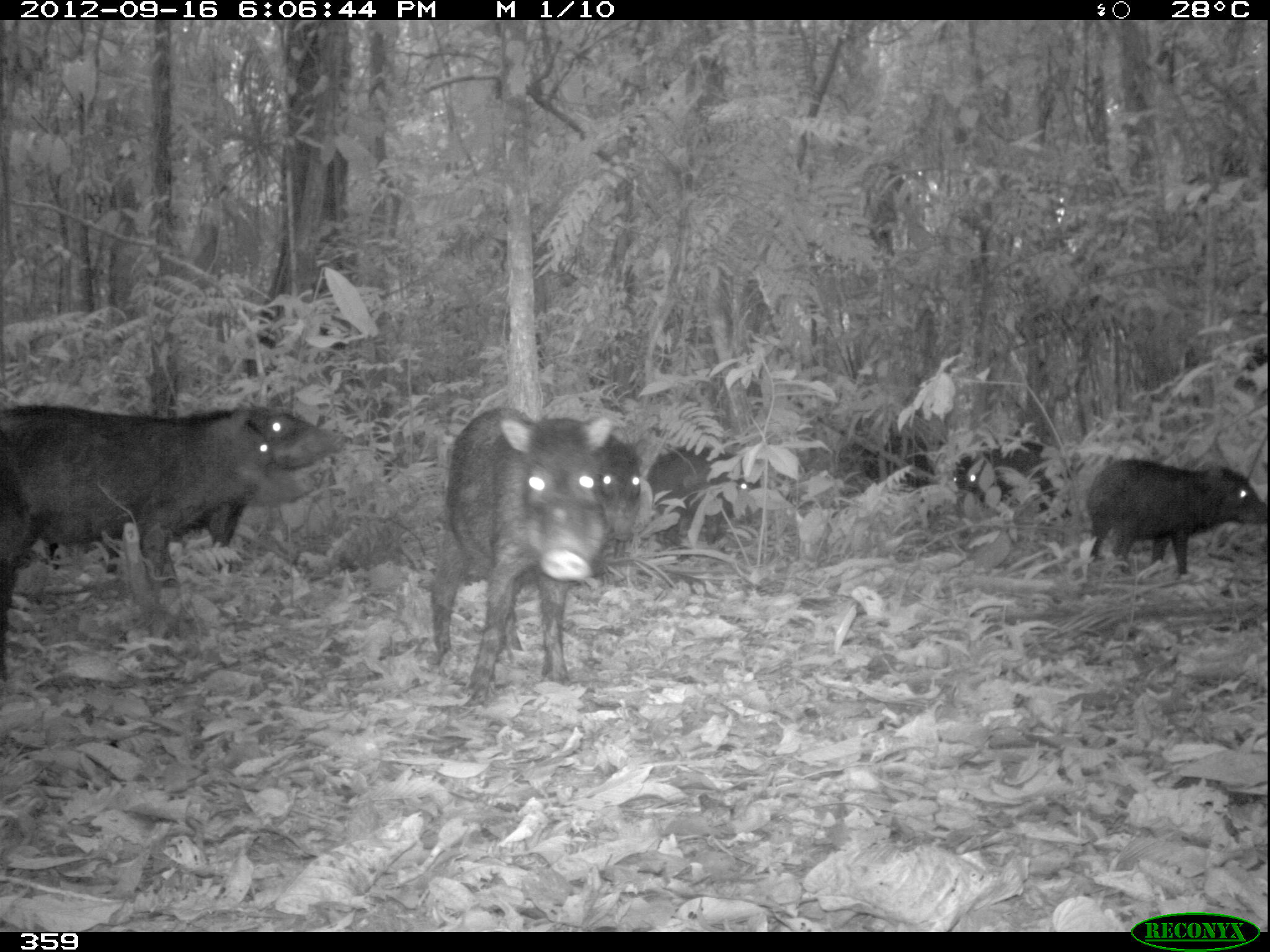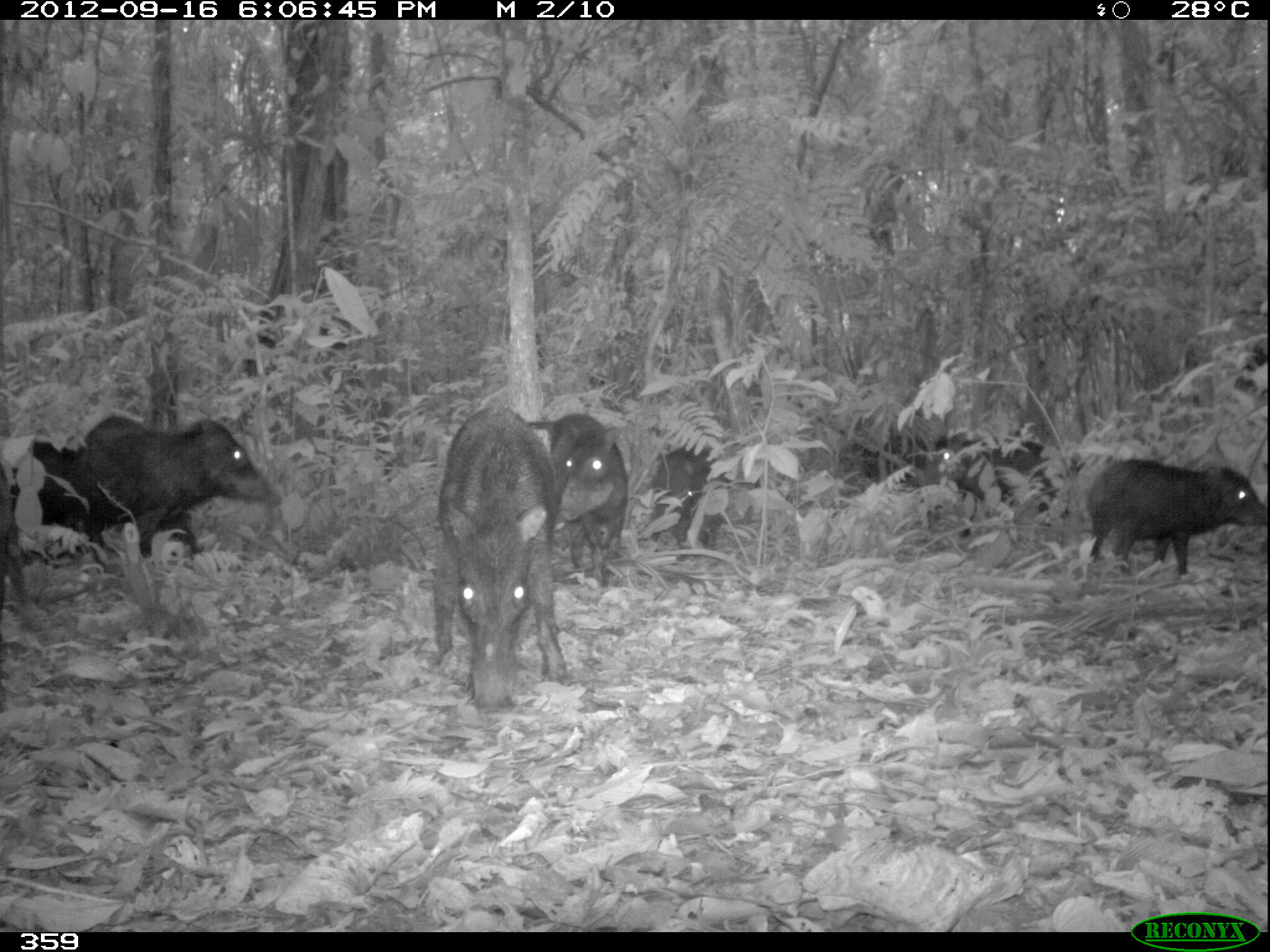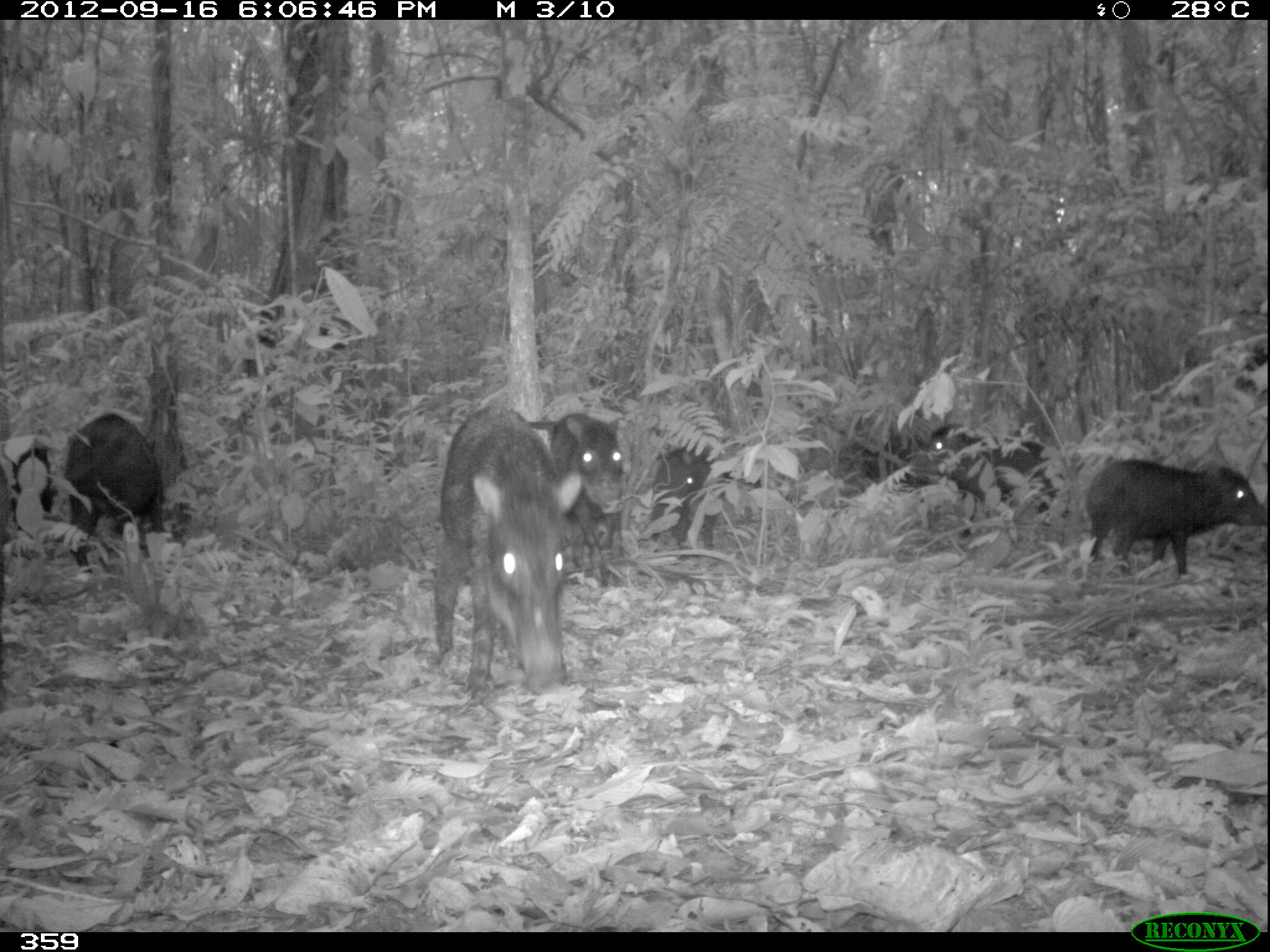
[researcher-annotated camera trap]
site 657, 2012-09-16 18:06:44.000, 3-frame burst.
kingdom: Animalia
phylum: Chordata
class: Mammalia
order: Artiodactyla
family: Tayassuidae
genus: Tayassu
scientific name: Tayassu pecari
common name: white-lipped peccary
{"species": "Tayassu pecari (white-lipped peccary)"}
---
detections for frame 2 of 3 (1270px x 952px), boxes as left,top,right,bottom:
tayassu pecari: 435,403,569,719; 77,411,281,563; 1086,458,1270,578; 526,409,627,585; 927,433,1076,539; 6,441,130,562; 649,444,731,561; 837,436,931,486